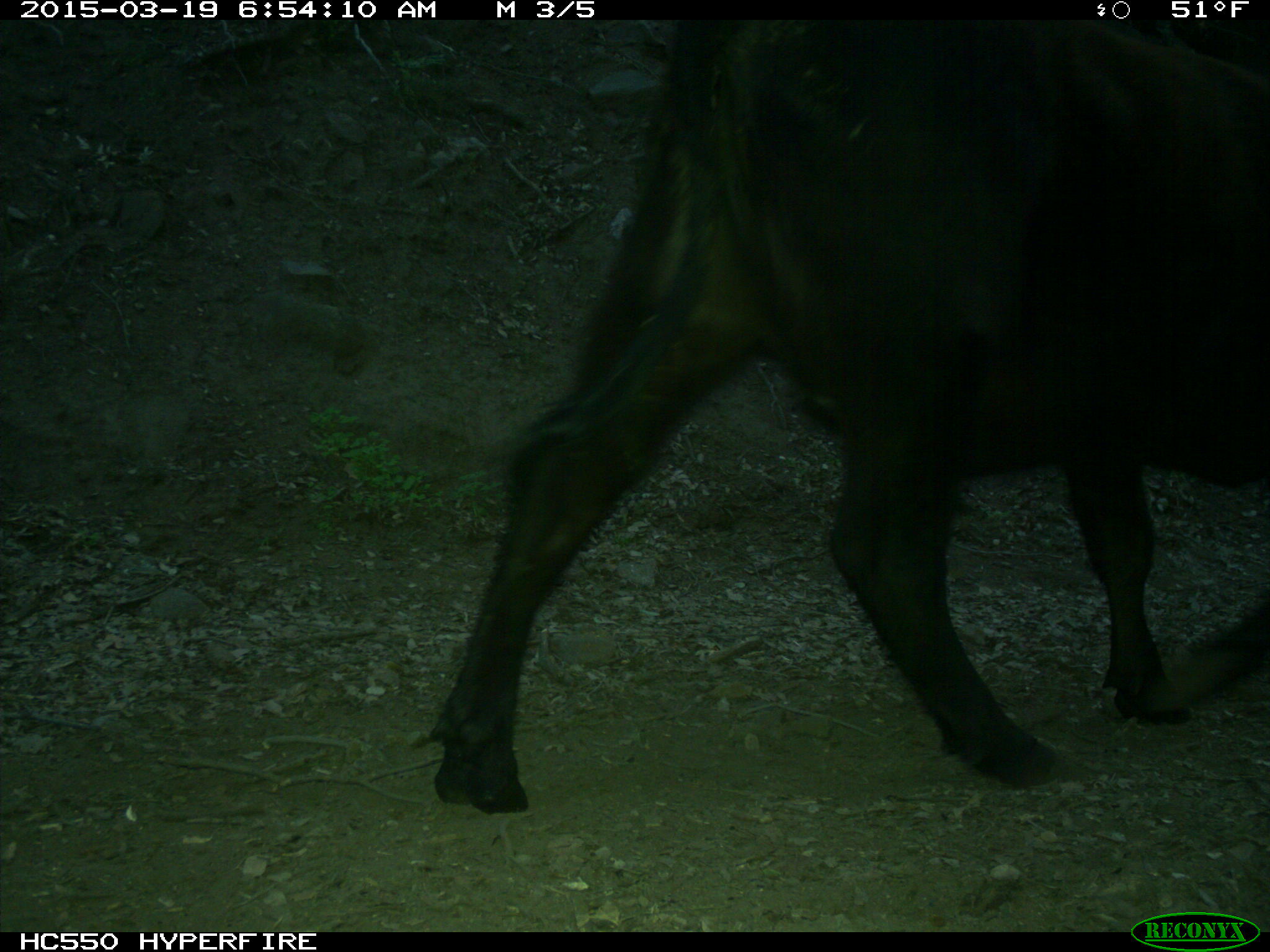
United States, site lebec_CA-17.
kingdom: Animalia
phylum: Chordata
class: Mammalia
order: Artiodactyla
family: Bovidae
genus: Bos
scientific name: Bos taurus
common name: domestic cow